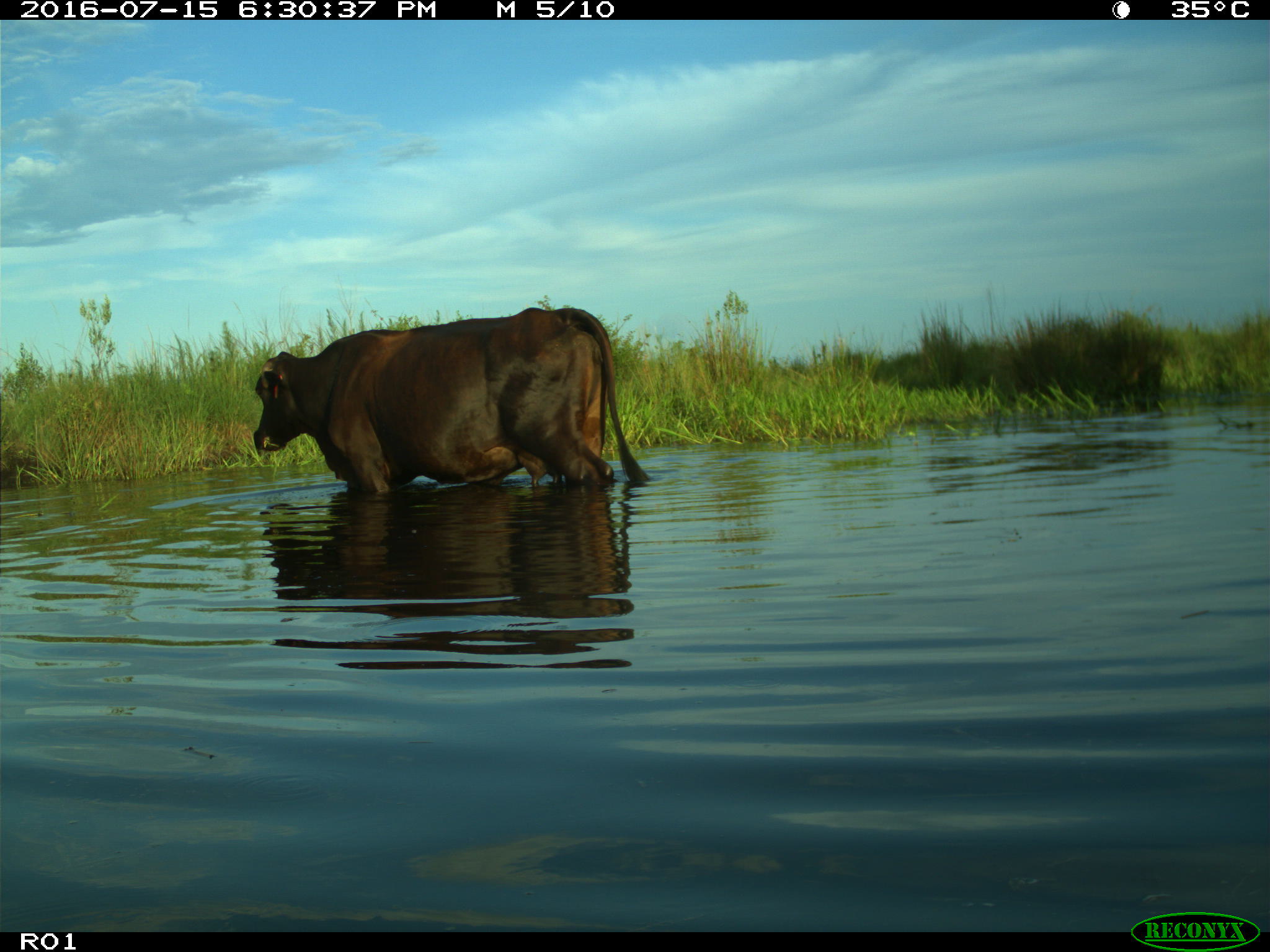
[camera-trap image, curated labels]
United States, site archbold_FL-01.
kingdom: Animalia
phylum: Chordata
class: Mammalia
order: Artiodactyla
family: Bovidae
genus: Bos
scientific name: Bos taurus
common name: domestic cow